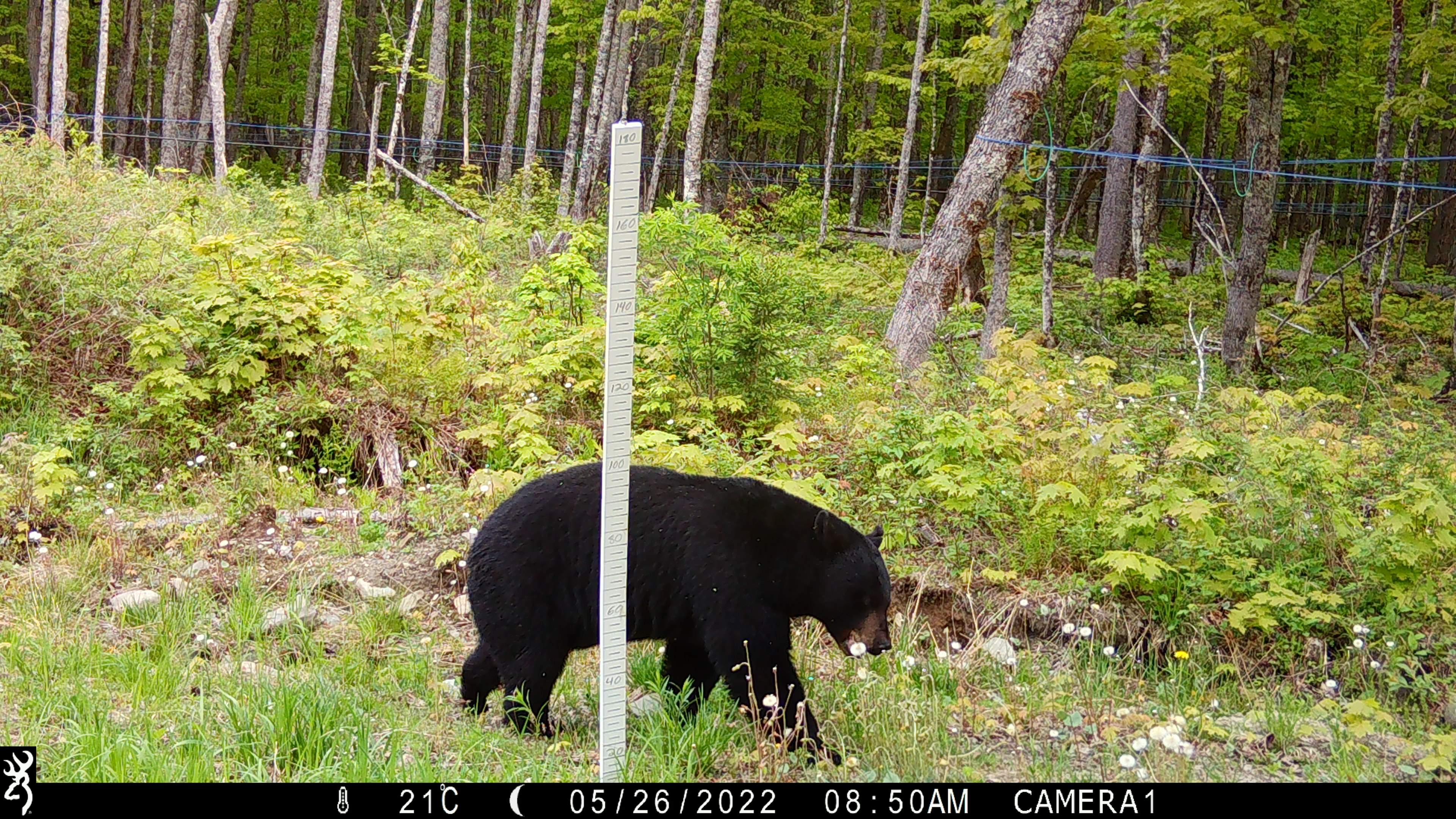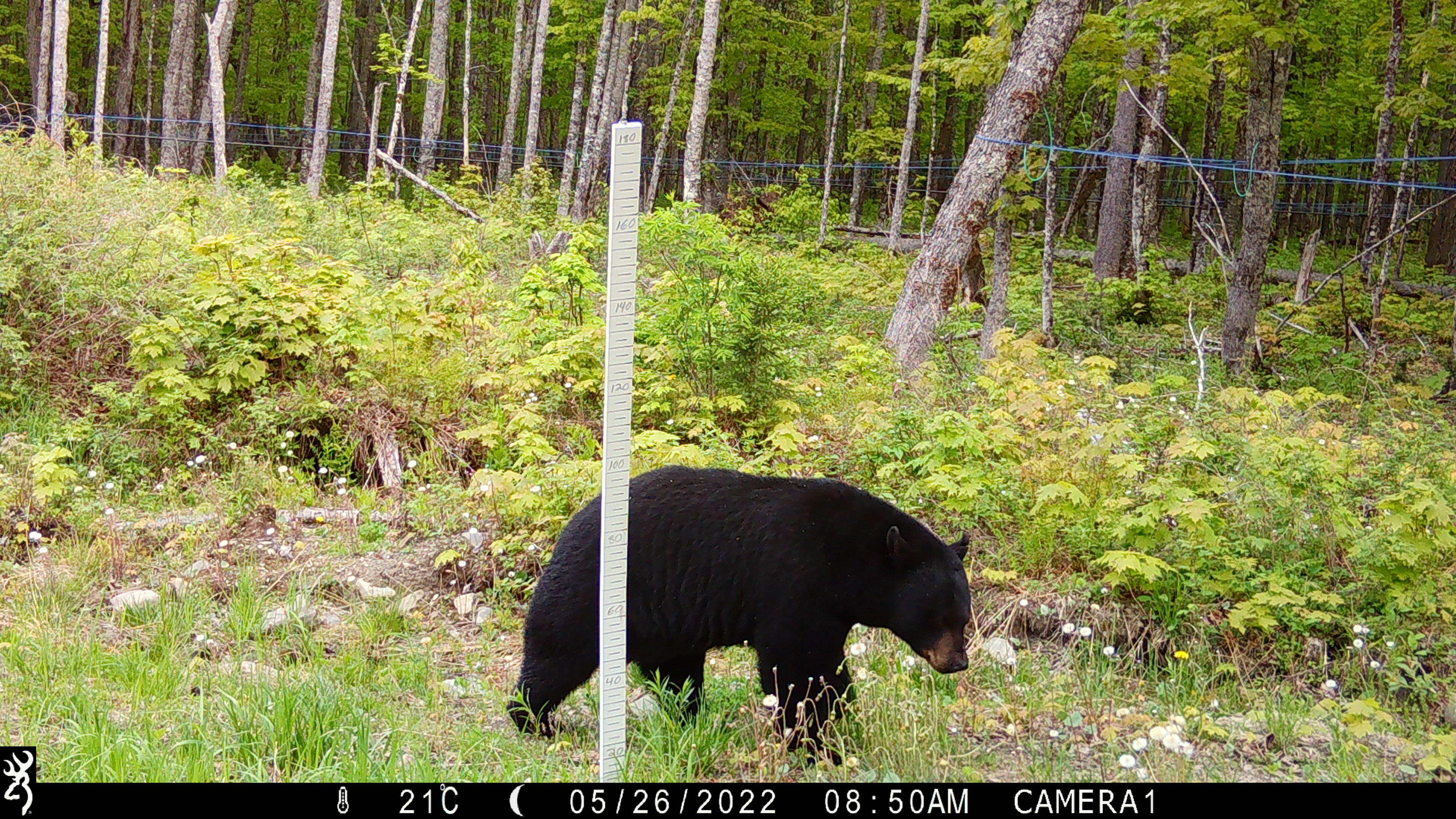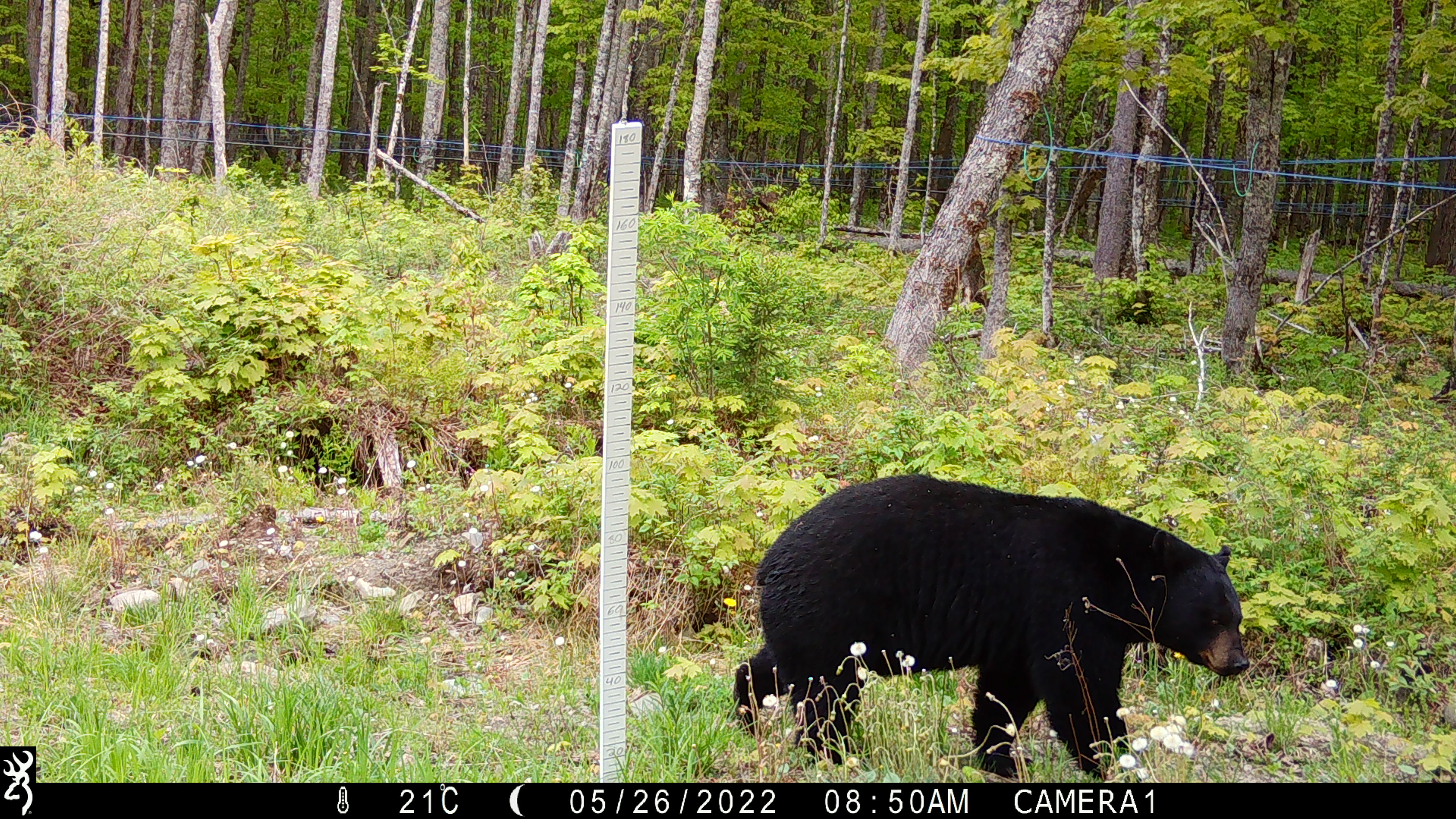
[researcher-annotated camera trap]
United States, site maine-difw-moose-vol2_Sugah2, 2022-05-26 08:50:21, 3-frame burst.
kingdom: Animalia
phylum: Chordata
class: Mammalia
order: Carnivora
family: Ursidae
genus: Ursus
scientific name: Ursus americanus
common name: black bear